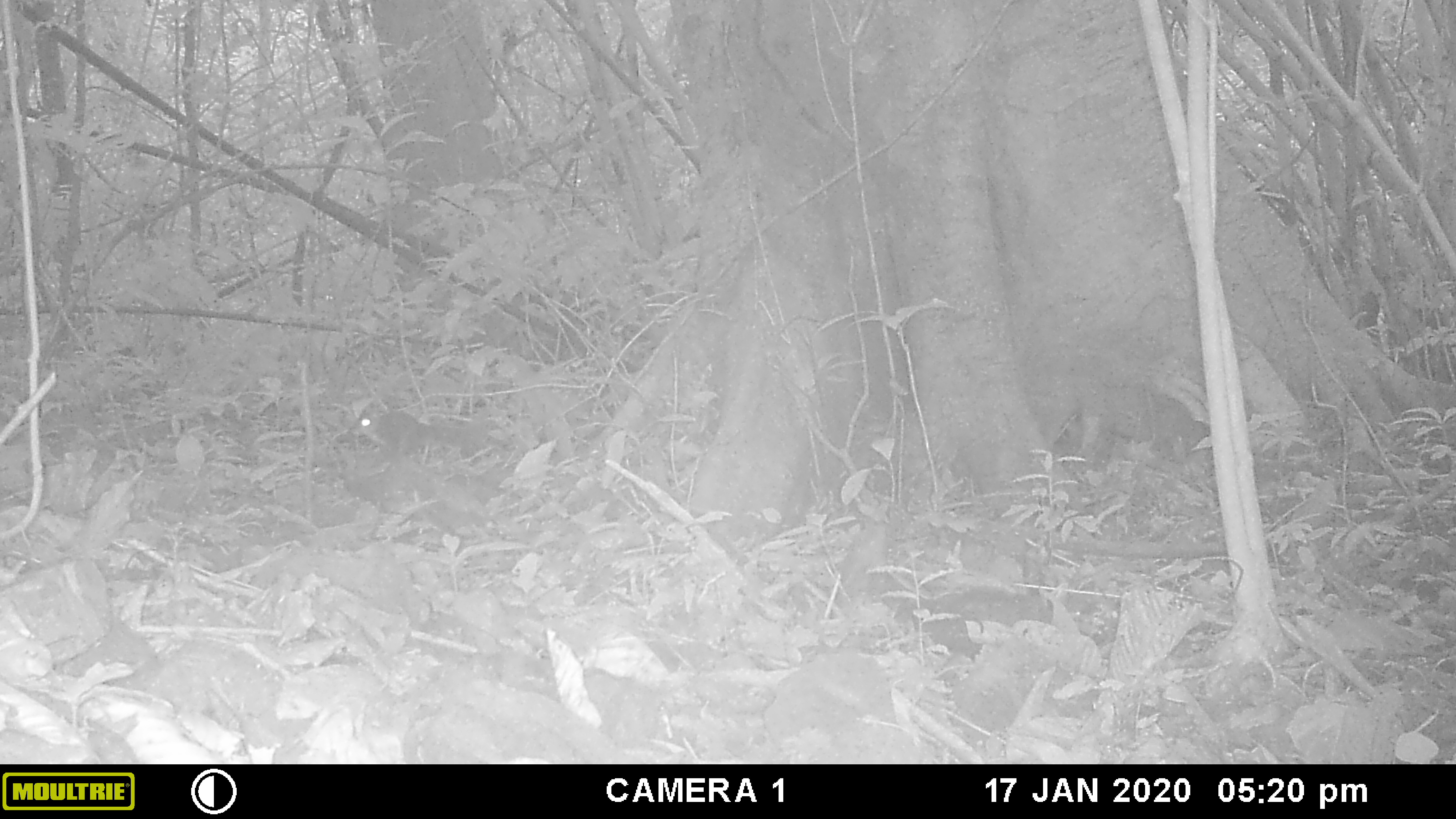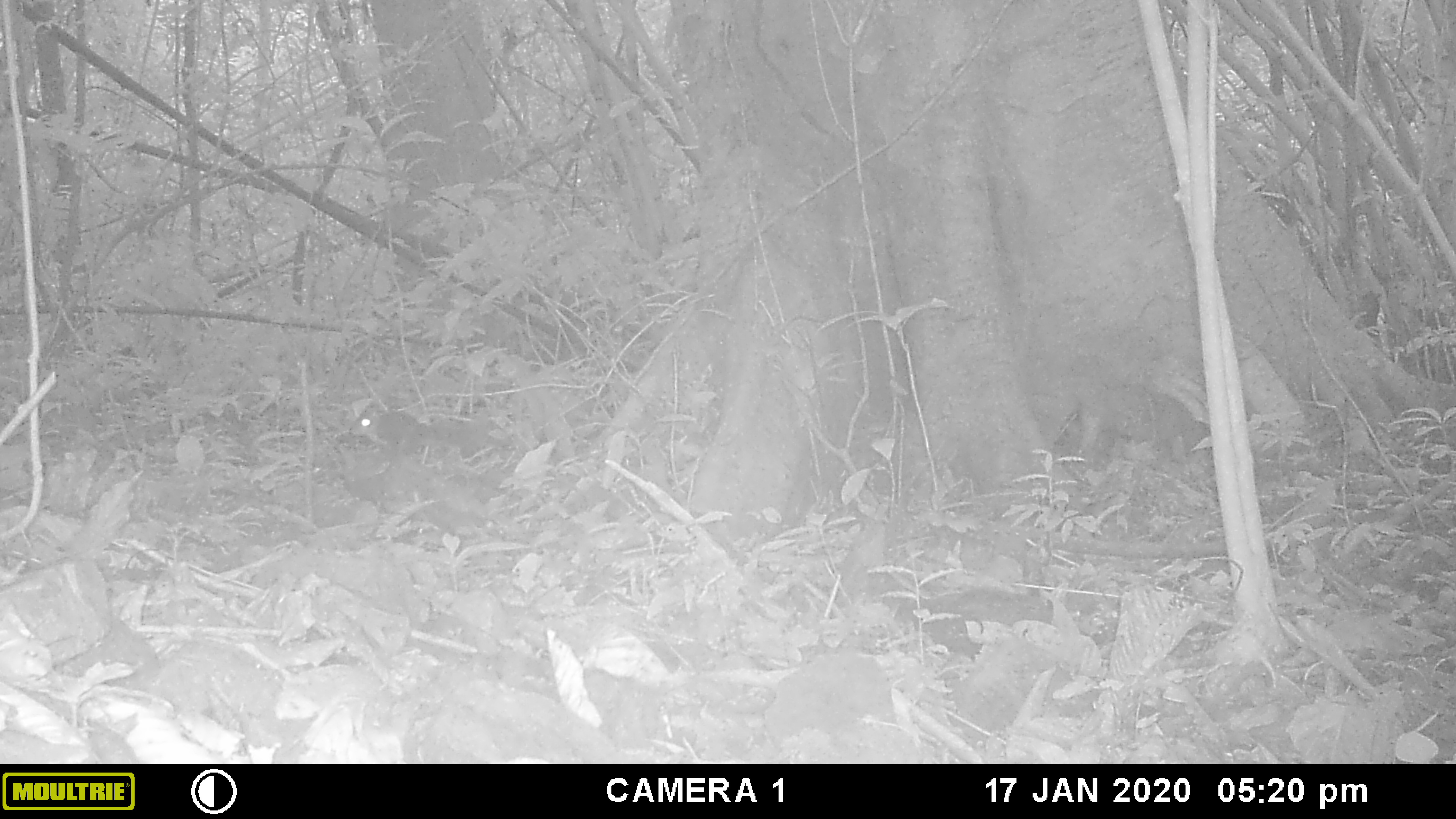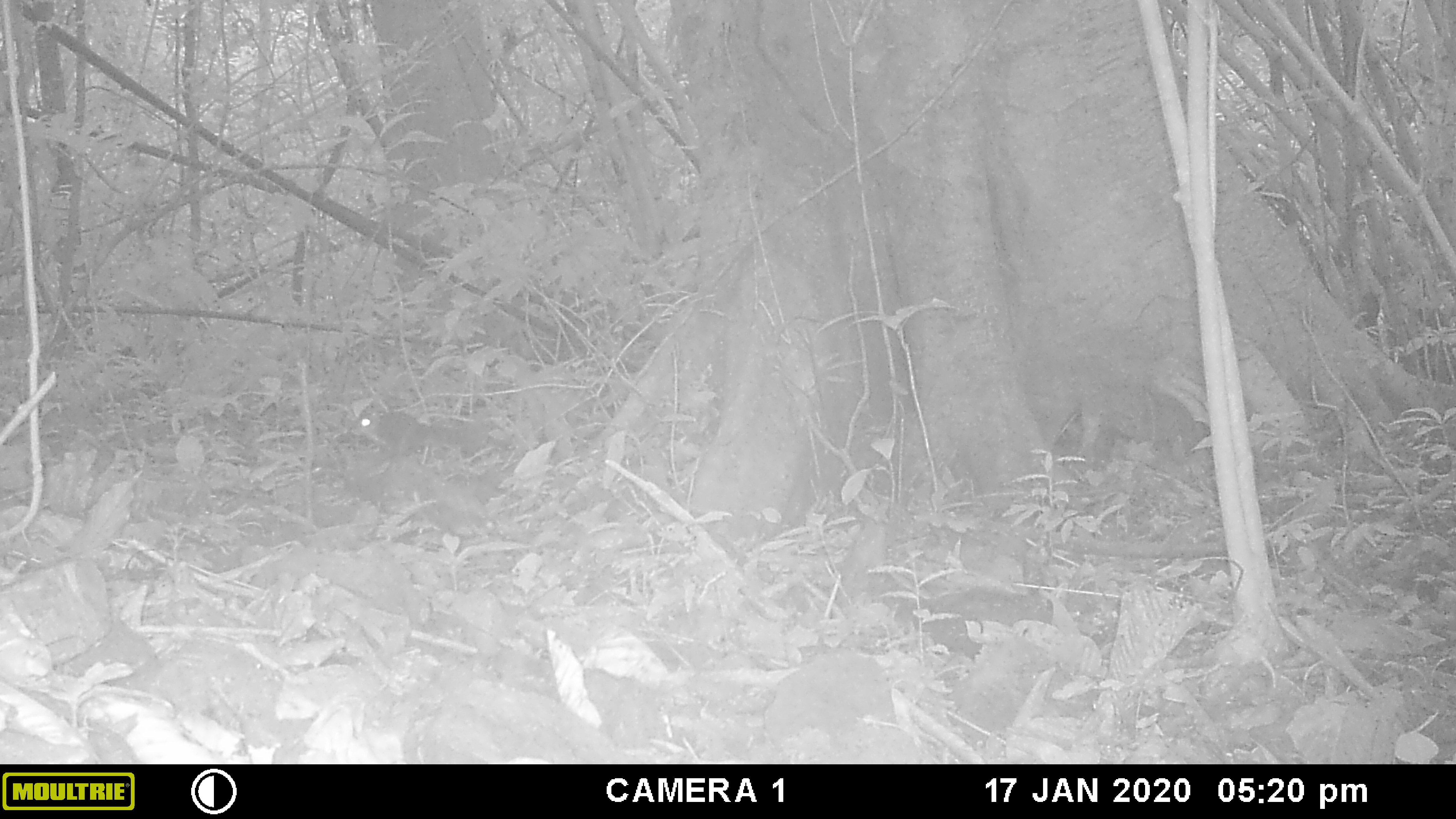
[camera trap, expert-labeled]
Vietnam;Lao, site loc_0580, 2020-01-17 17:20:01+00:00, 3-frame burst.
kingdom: Animalia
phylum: Chordata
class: Mammalia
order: Rodentia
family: Sciuridae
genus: Sciurus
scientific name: Sciurus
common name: squirrel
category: unidentified squirrel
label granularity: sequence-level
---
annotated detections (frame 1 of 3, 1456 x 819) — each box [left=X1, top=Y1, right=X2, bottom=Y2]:
unidentified squirrel: [left=1038, top=378, right=1209, bottom=471]; [left=348, top=408, right=488, bottom=464]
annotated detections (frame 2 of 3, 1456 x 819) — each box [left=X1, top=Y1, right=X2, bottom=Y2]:
unidentified squirrel: [left=1024, top=377, right=1212, bottom=474]; [left=348, top=408, right=488, bottom=464]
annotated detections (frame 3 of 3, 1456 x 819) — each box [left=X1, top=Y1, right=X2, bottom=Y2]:
unidentified squirrel: [left=1039, top=378, right=1213, bottom=470]; [left=348, top=408, right=488, bottom=464]